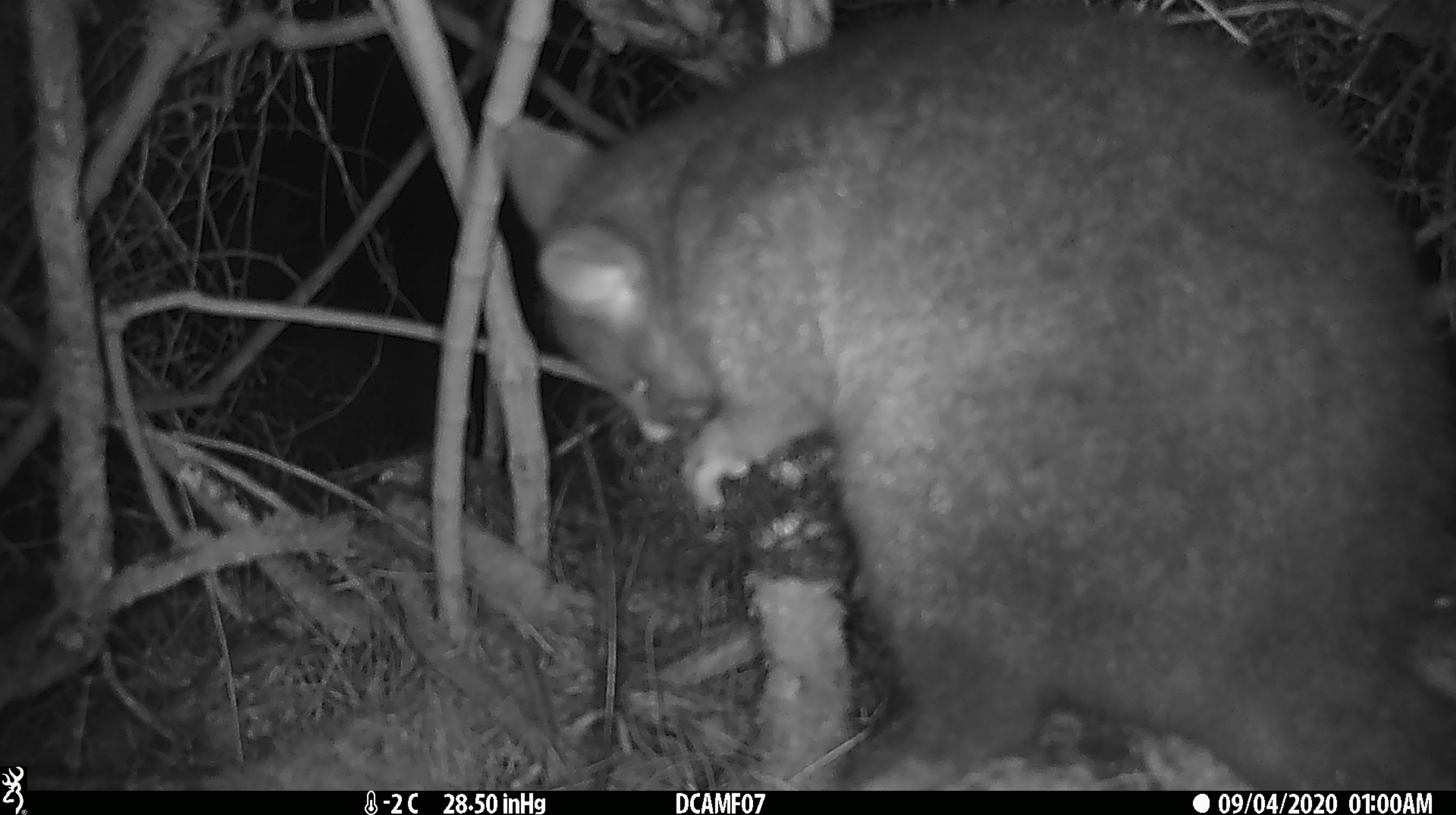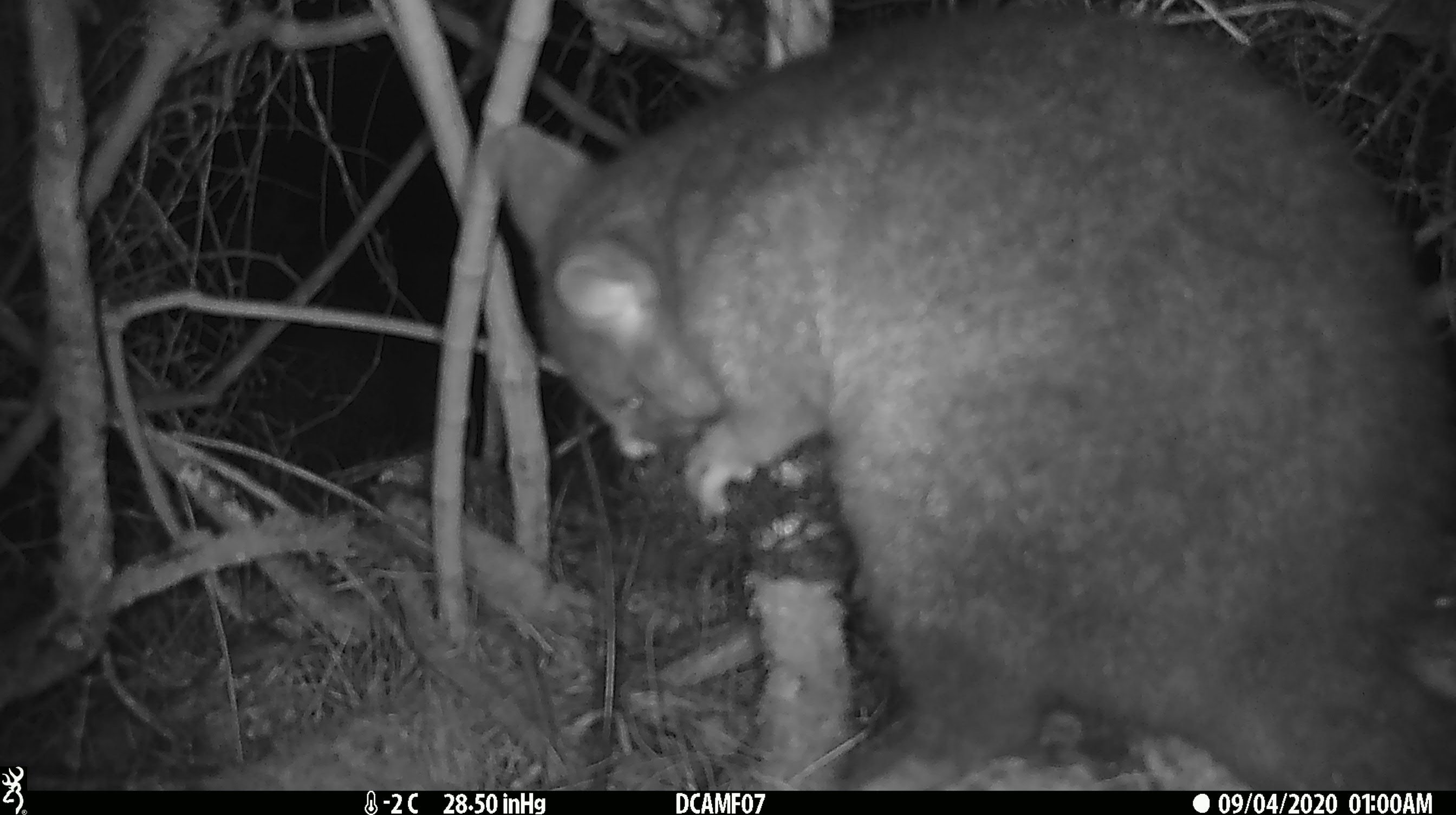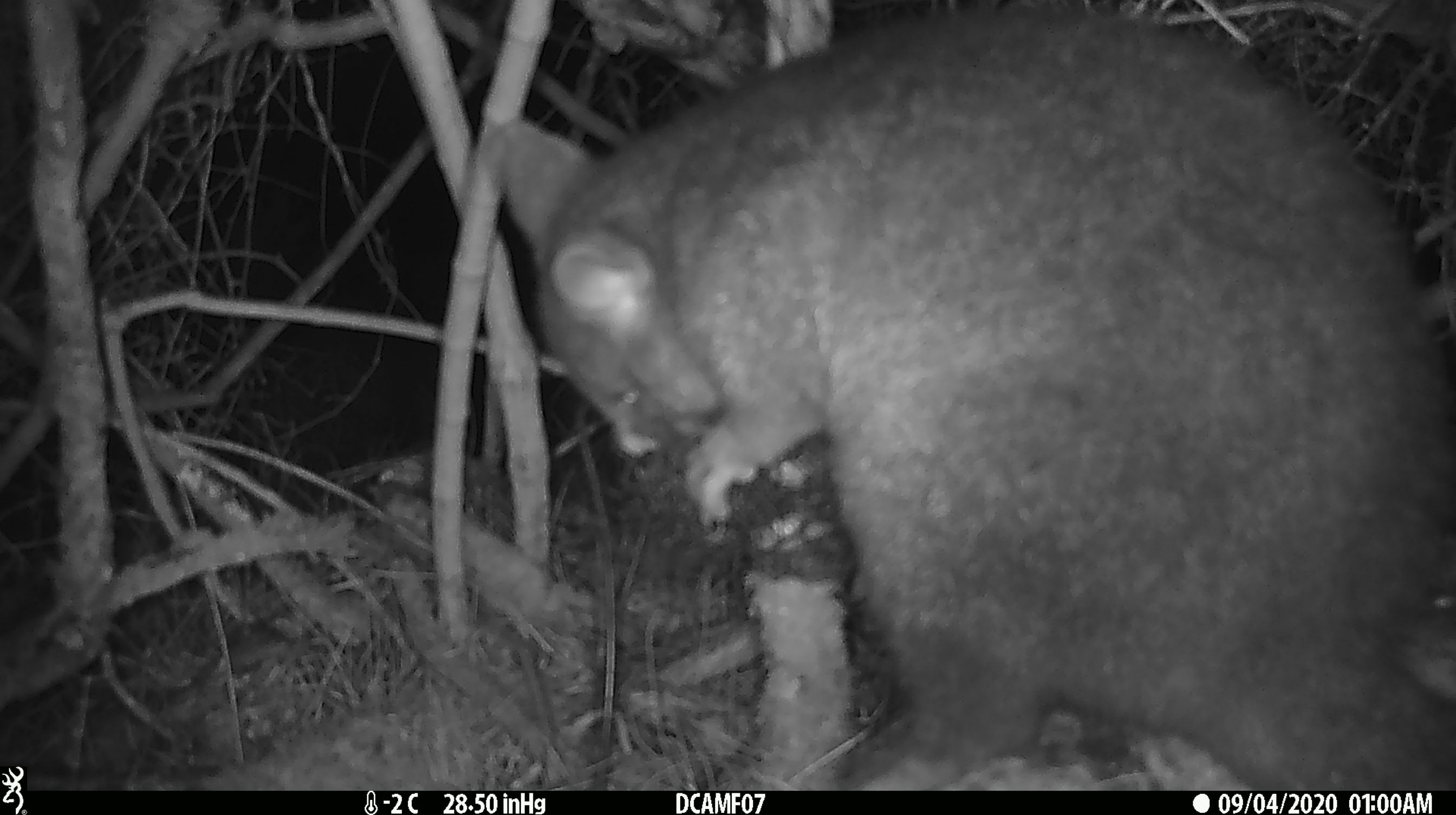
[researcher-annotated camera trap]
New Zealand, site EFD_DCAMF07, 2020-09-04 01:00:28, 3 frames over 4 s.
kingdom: Animalia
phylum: Chordata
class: Mammalia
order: Diprotodontia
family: Phalangeridae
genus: Trichosurus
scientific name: Trichosurus vulpecula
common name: common brushtail possum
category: possum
Possum (common brushtail possum) (Trichosurus vulpecula).